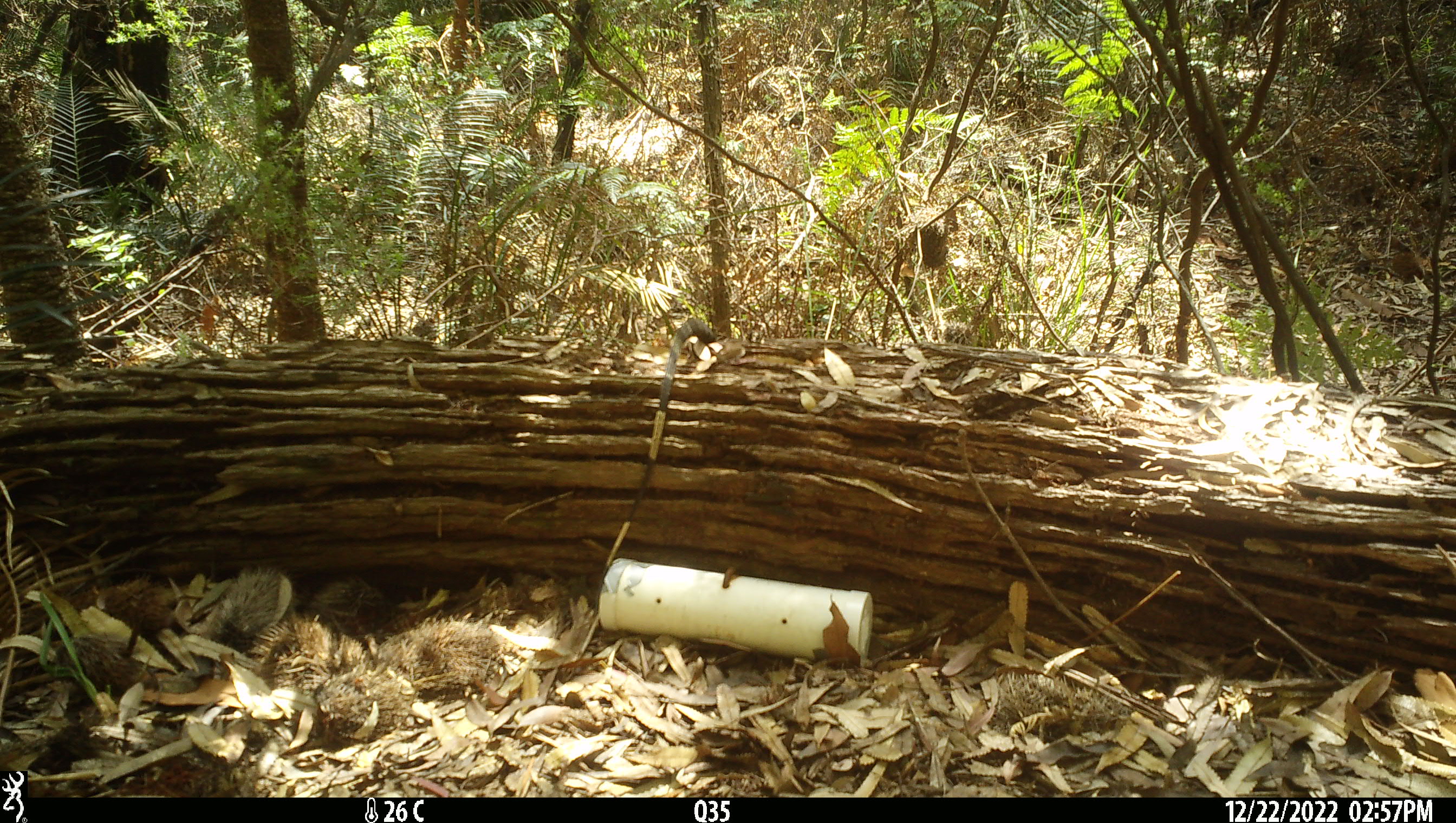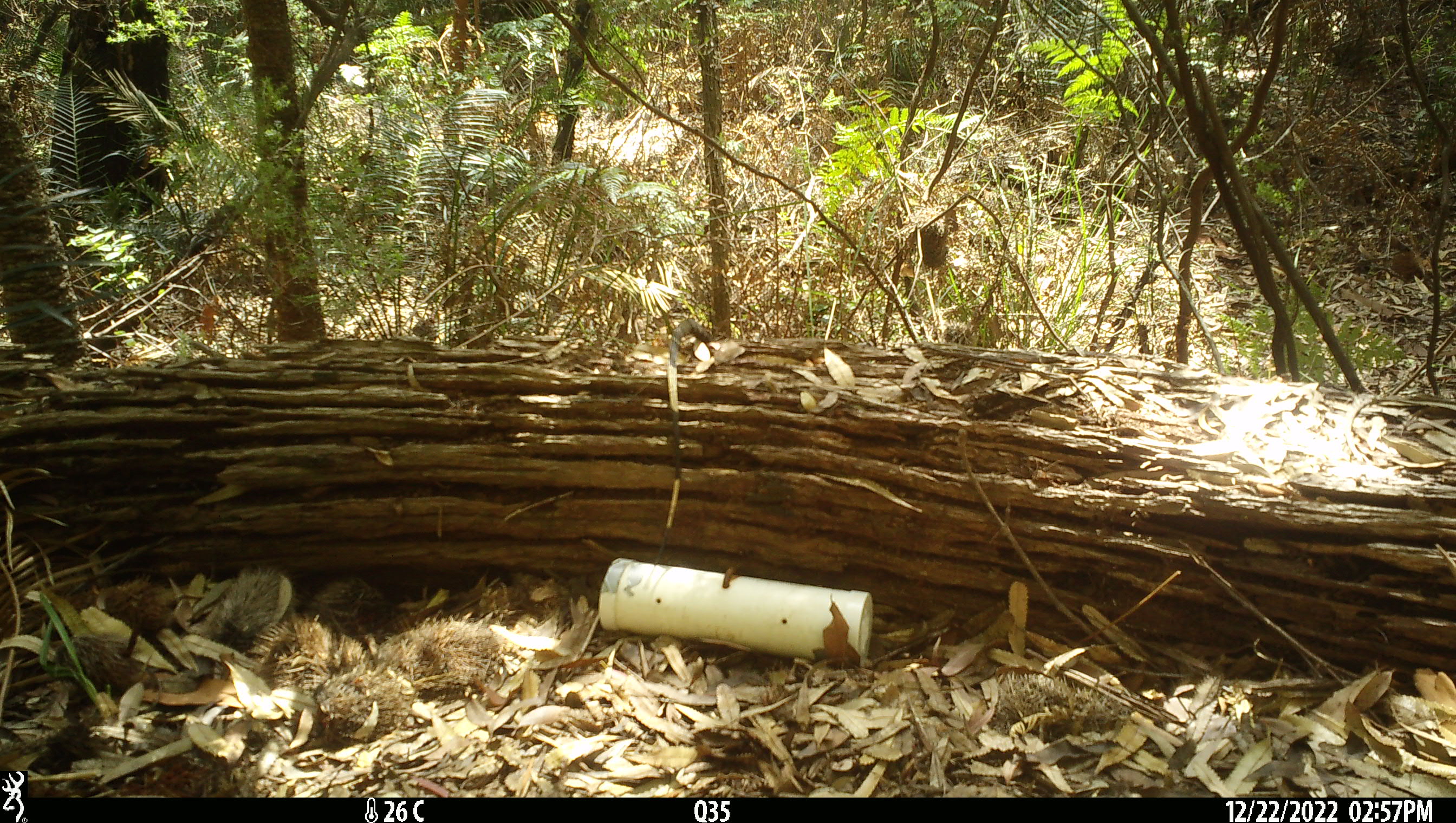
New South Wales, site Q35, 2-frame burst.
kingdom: Animalia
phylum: Chordata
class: Reptilia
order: Squamata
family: Varanidae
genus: Varanus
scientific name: Varanus varius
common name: lace monitor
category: goanna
Goanna (lace monitor) (Varanus varius).